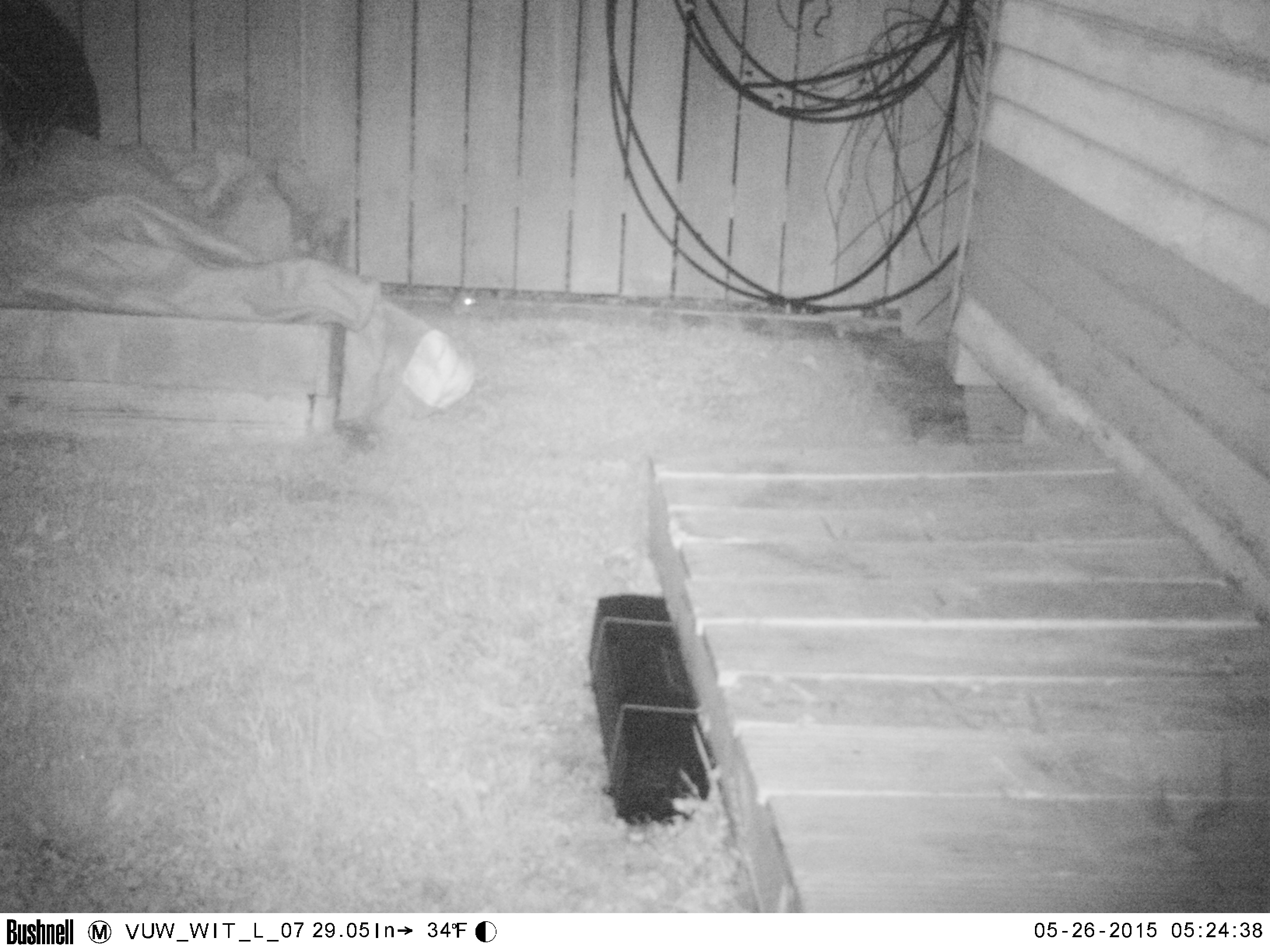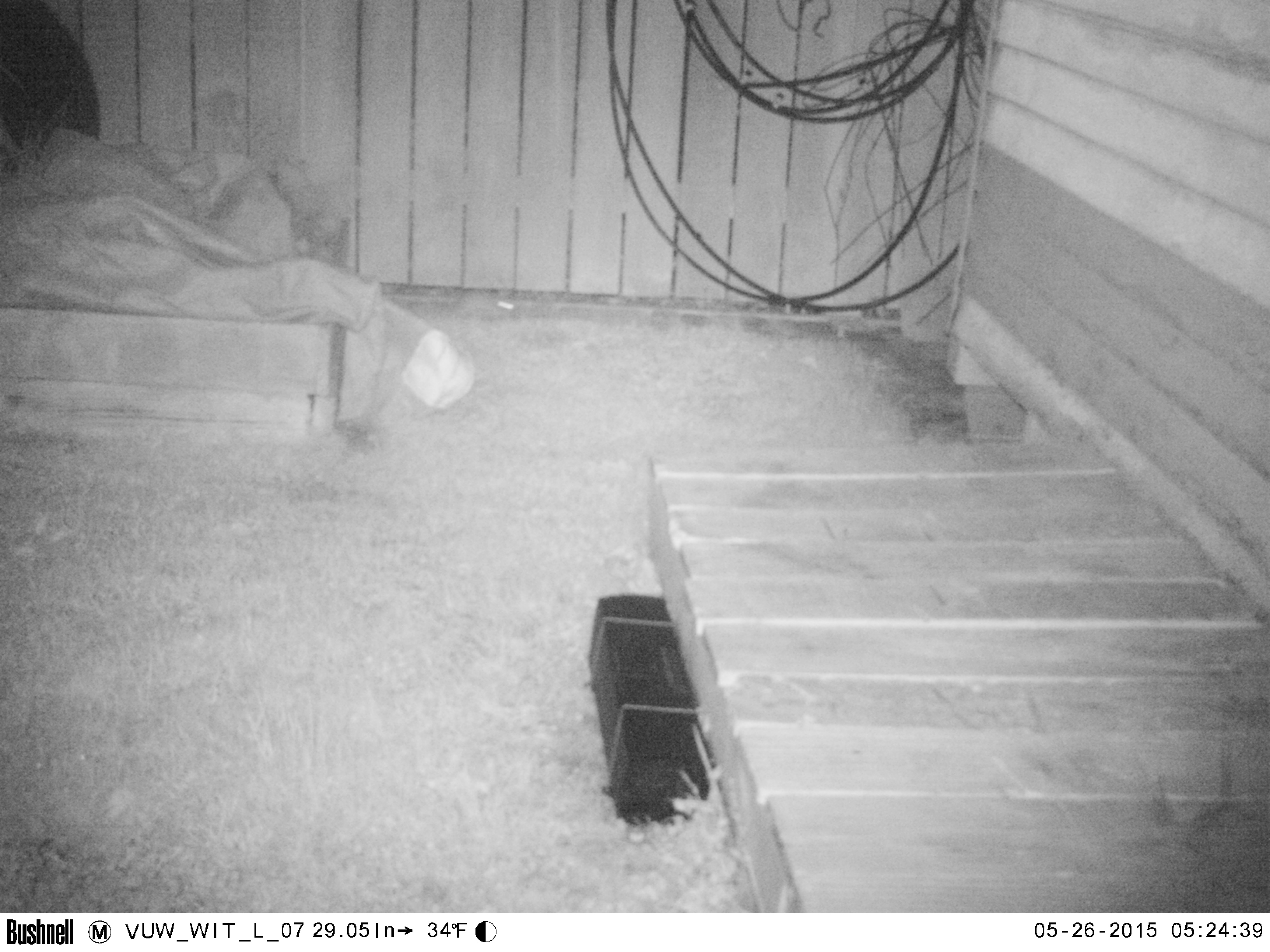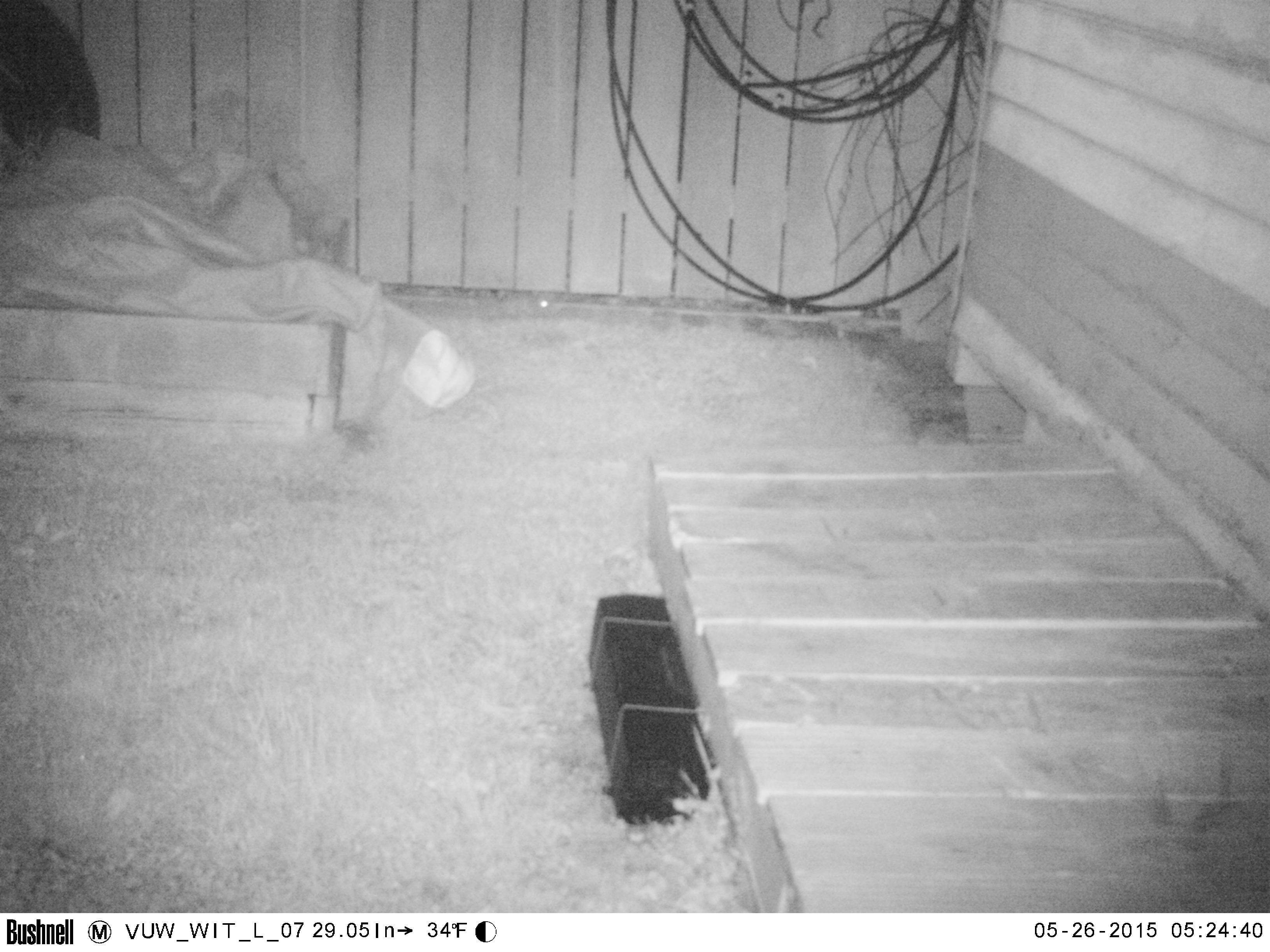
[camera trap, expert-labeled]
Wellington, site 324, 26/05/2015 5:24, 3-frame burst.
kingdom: Animalia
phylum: Chordata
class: Mammalia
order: Rodentia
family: Muridae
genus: Rattus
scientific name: Rattus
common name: rat